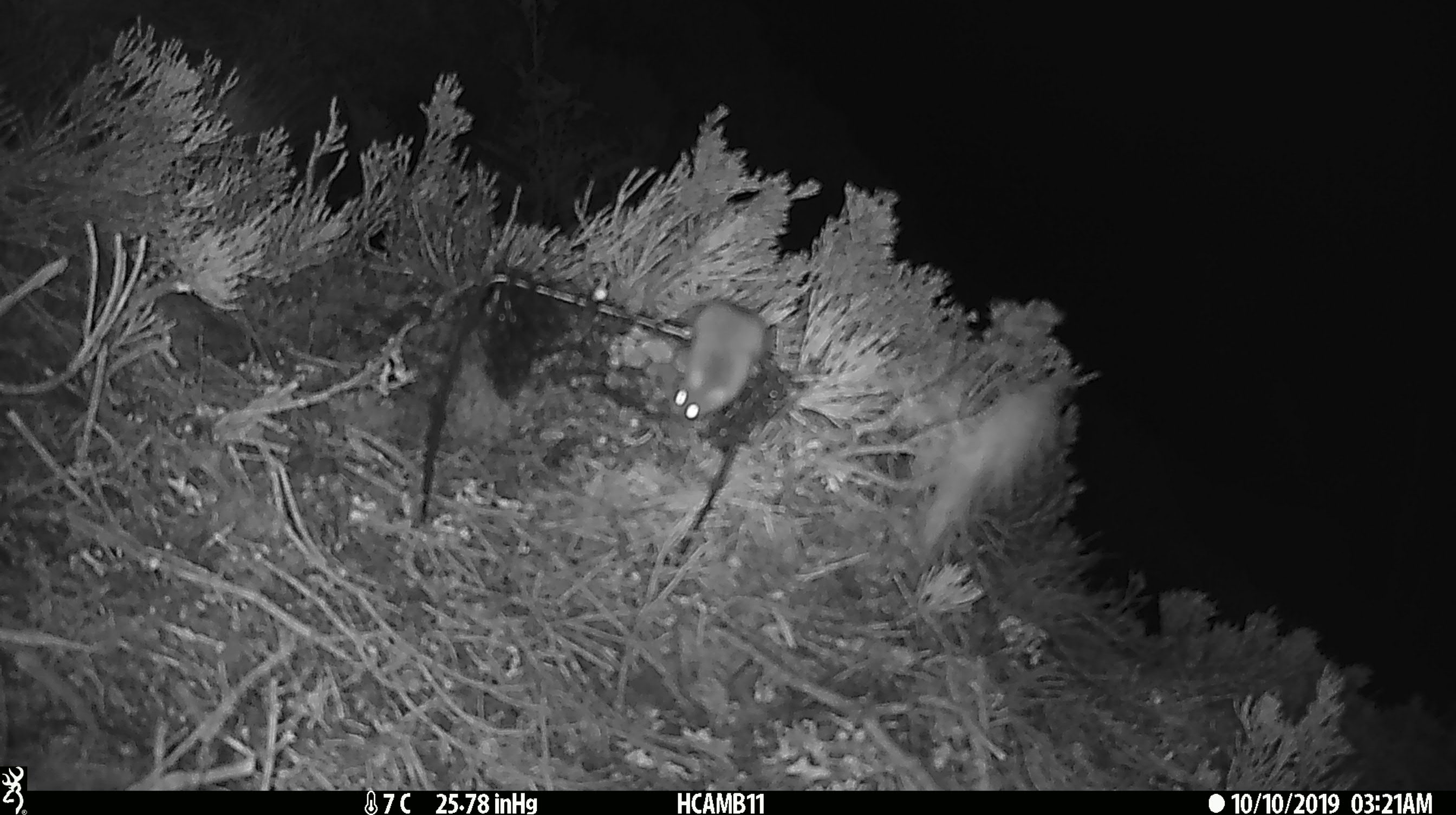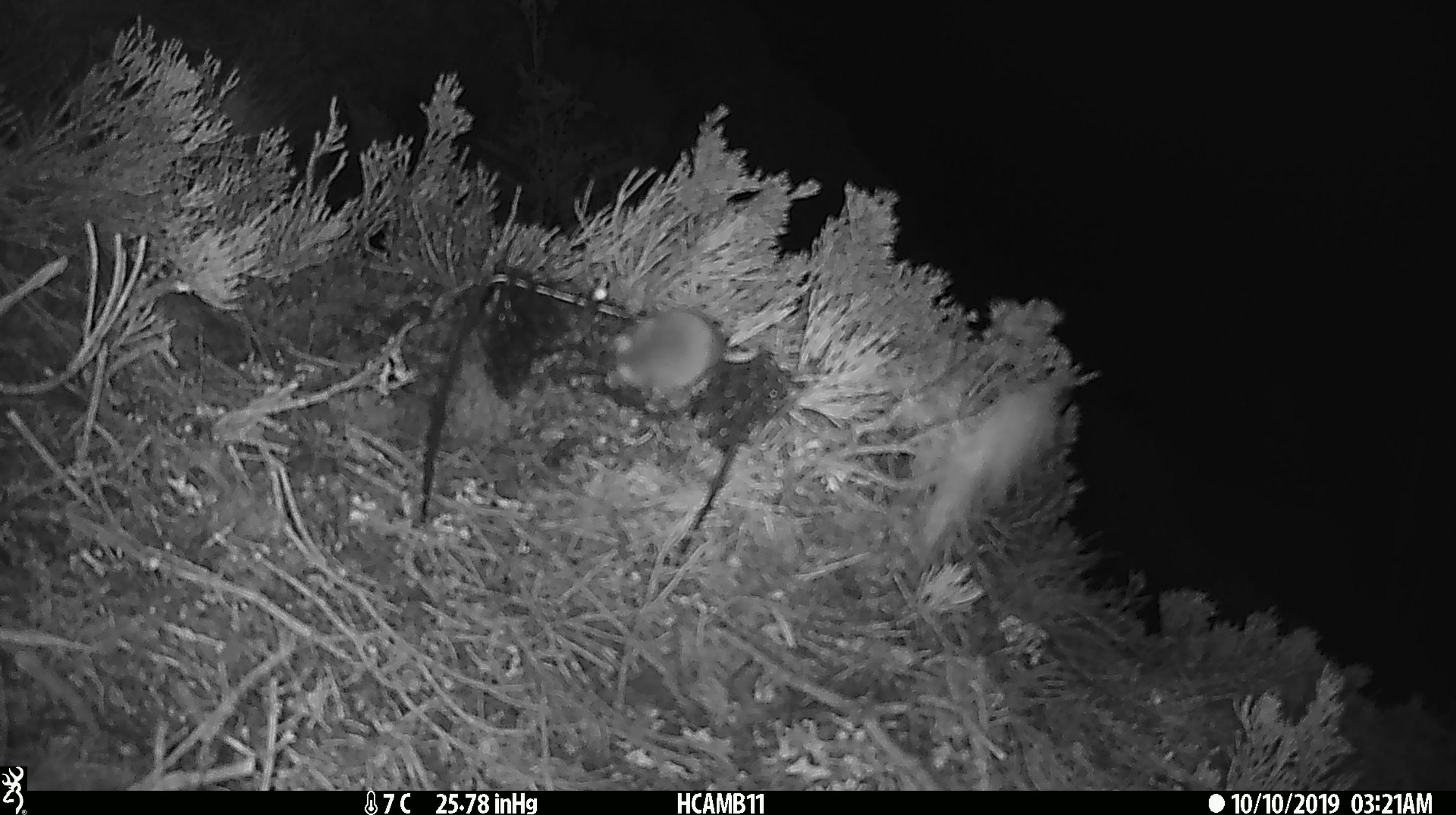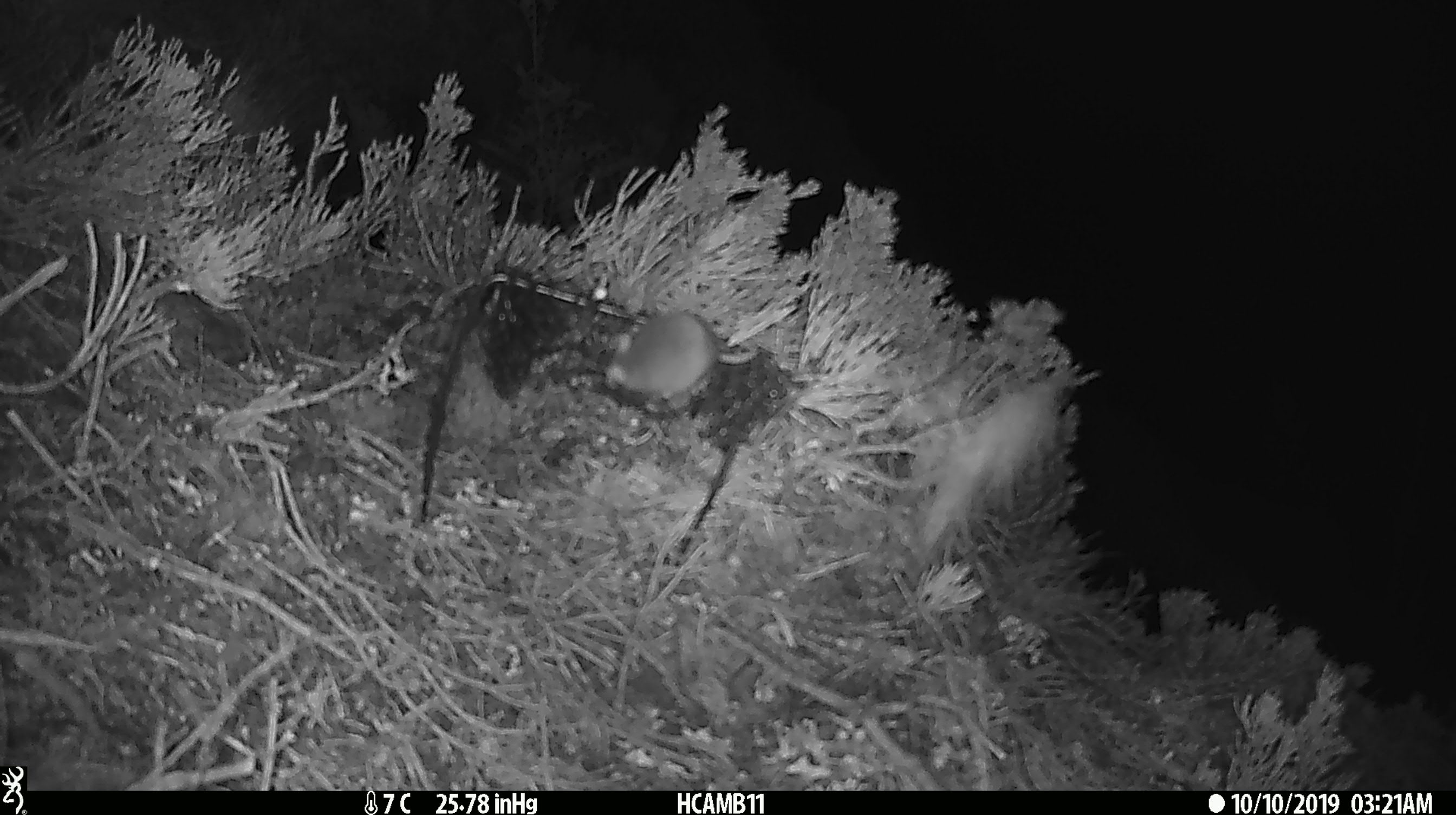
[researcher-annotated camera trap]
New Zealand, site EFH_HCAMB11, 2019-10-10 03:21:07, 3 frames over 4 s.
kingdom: Animalia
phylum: Chordata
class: Mammalia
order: Rodentia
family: Muridae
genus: Mus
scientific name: Mus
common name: mouse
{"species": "mouse (Mus)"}